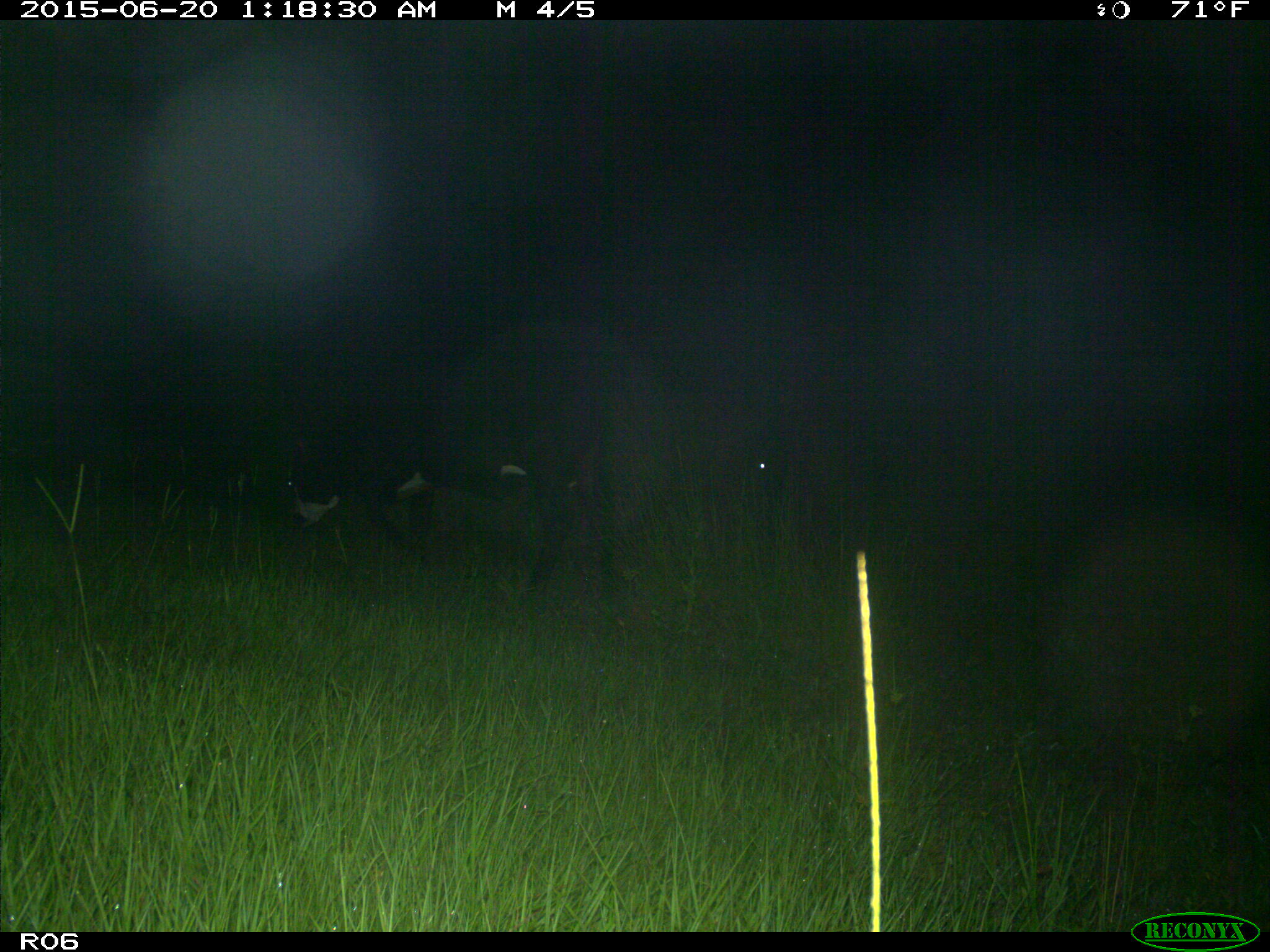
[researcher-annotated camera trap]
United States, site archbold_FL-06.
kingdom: Animalia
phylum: Chordata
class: Mammalia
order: Artiodactyla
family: Bovidae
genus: Bos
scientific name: Bos taurus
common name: domestic cow